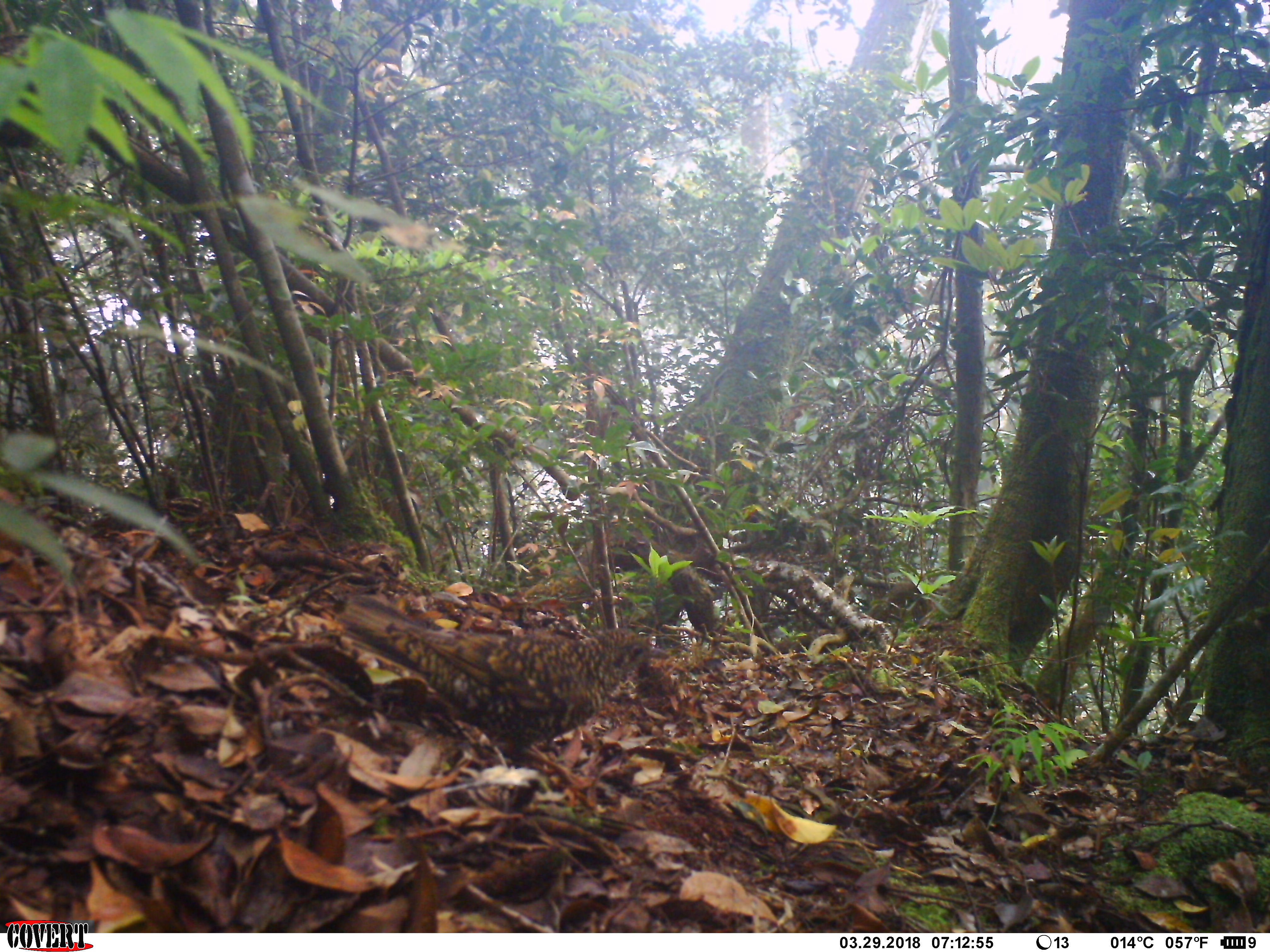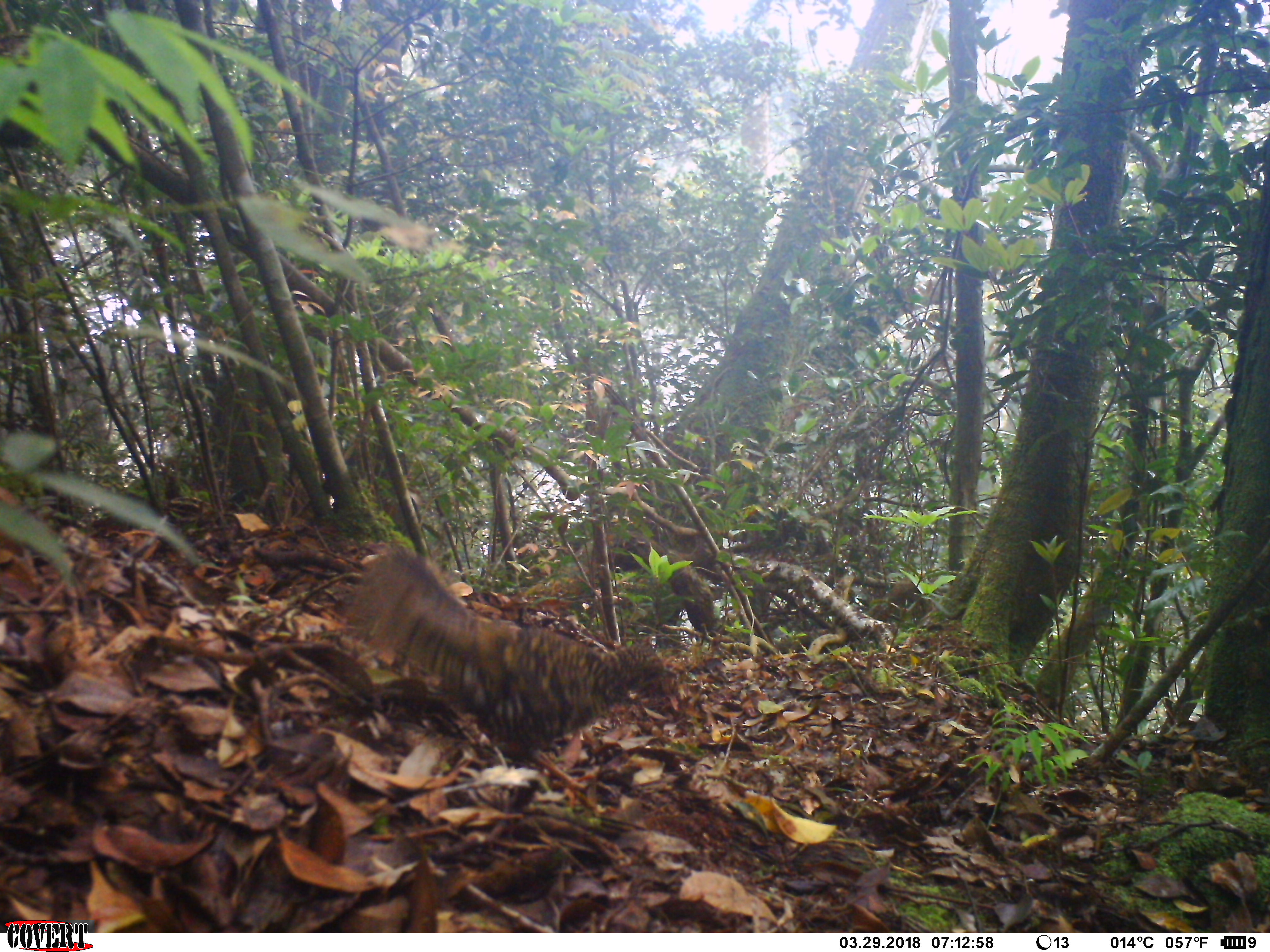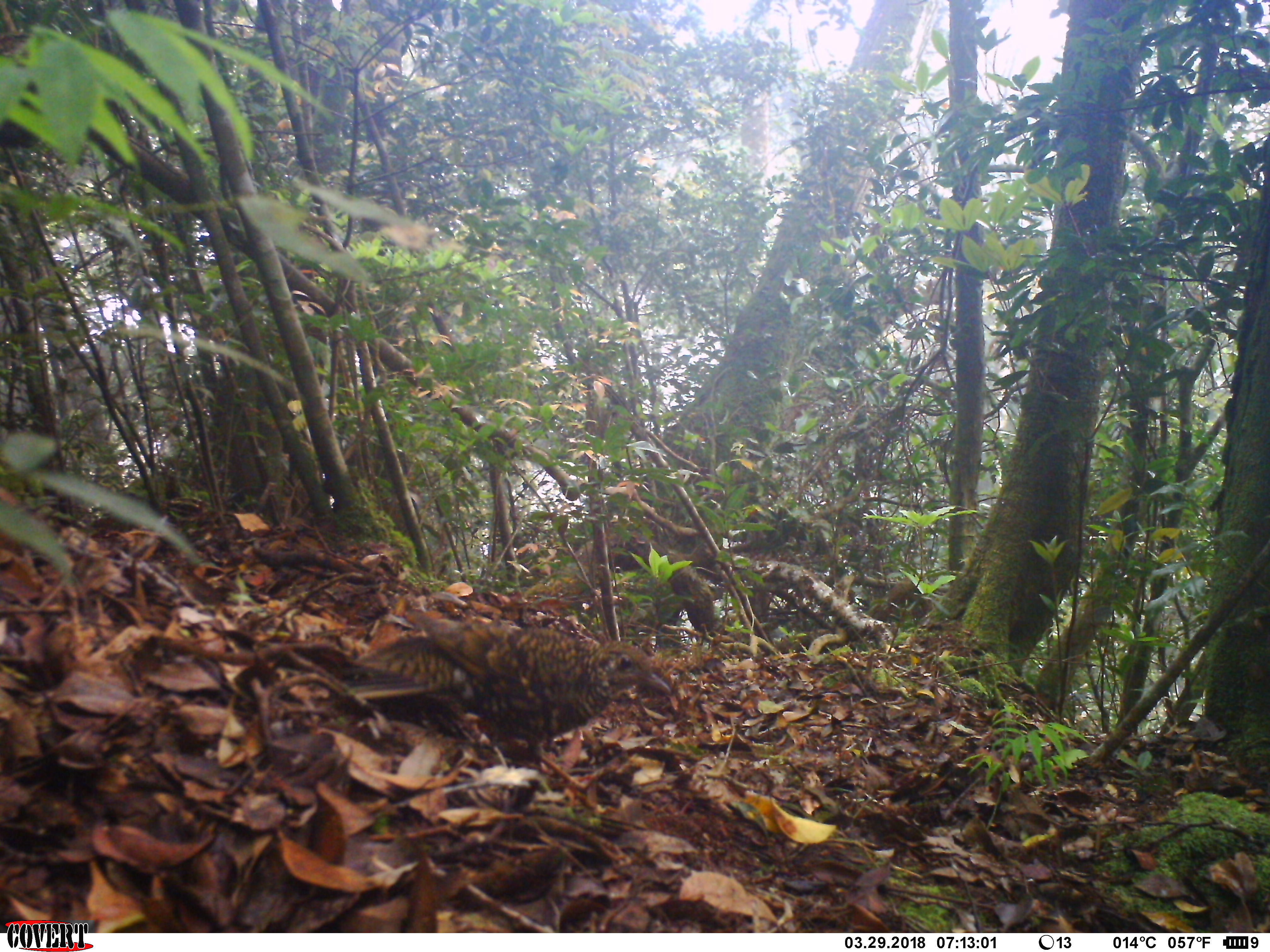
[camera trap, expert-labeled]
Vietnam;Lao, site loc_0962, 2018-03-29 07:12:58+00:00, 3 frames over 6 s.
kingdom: Animalia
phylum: Chordata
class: Aves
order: Passeriformes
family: Turdidae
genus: Zoothera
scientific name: Zoothera dauma dauma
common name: scaly thrush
Scaly thrush (Zoothera dauma dauma). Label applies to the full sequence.